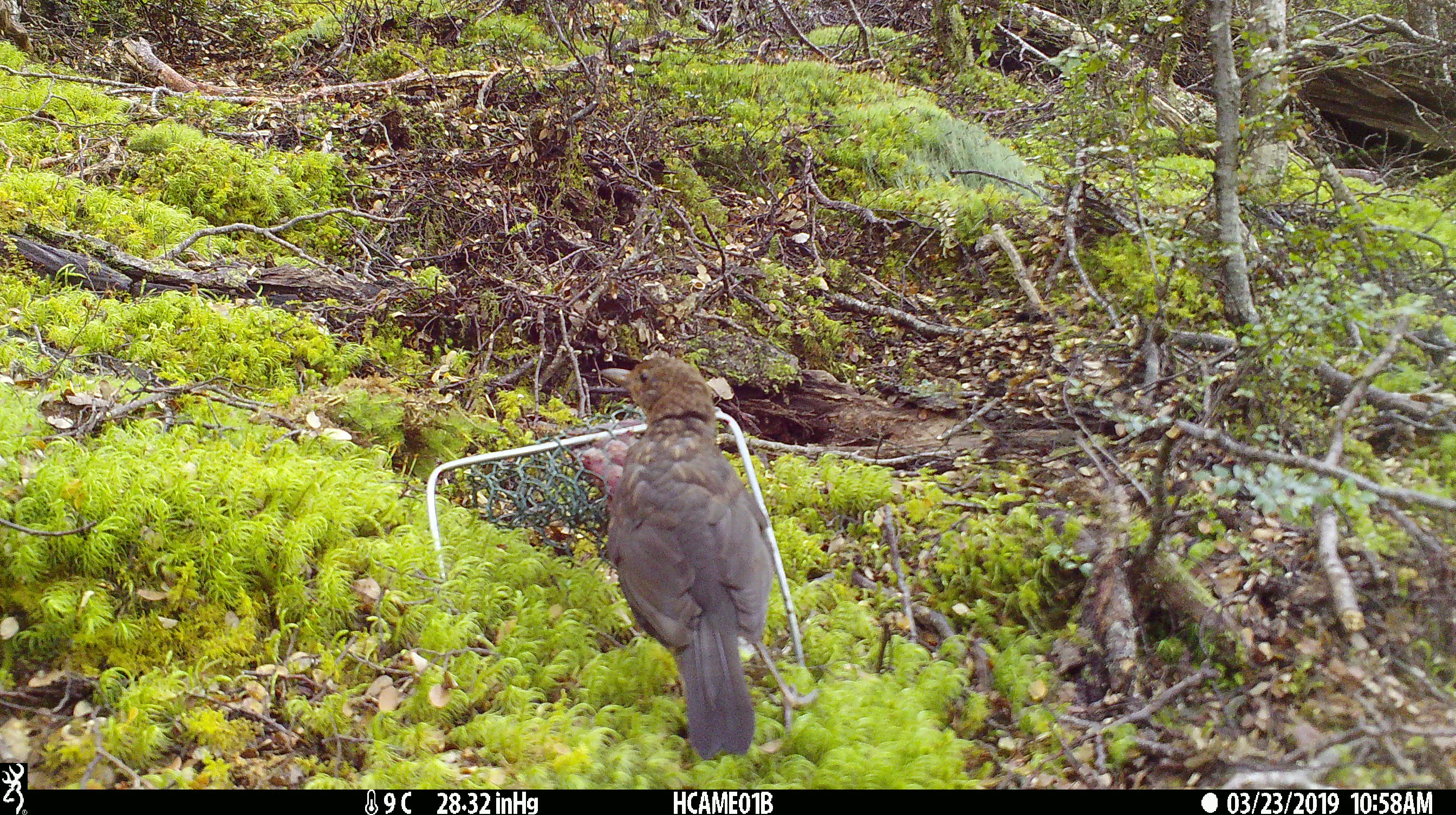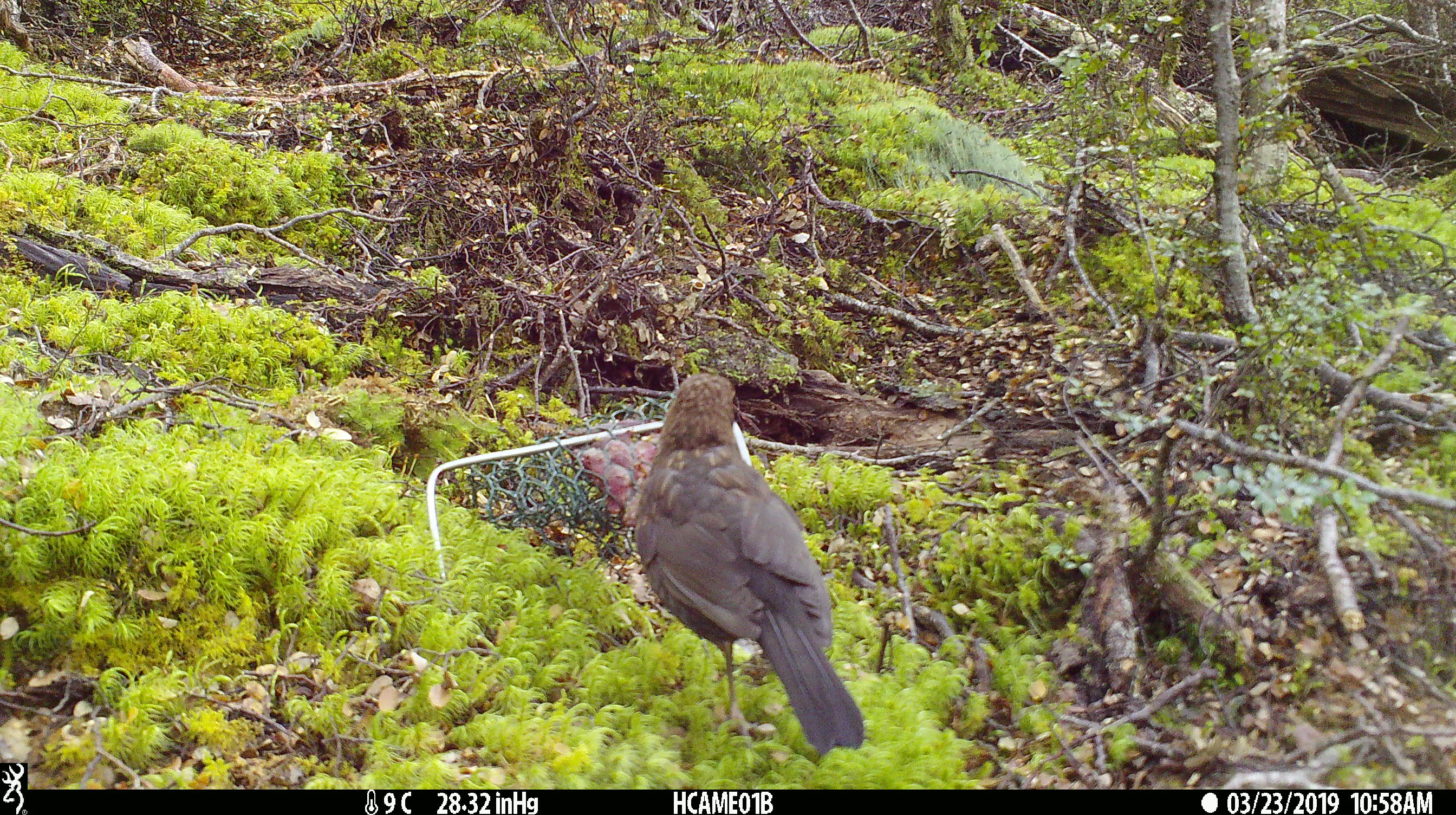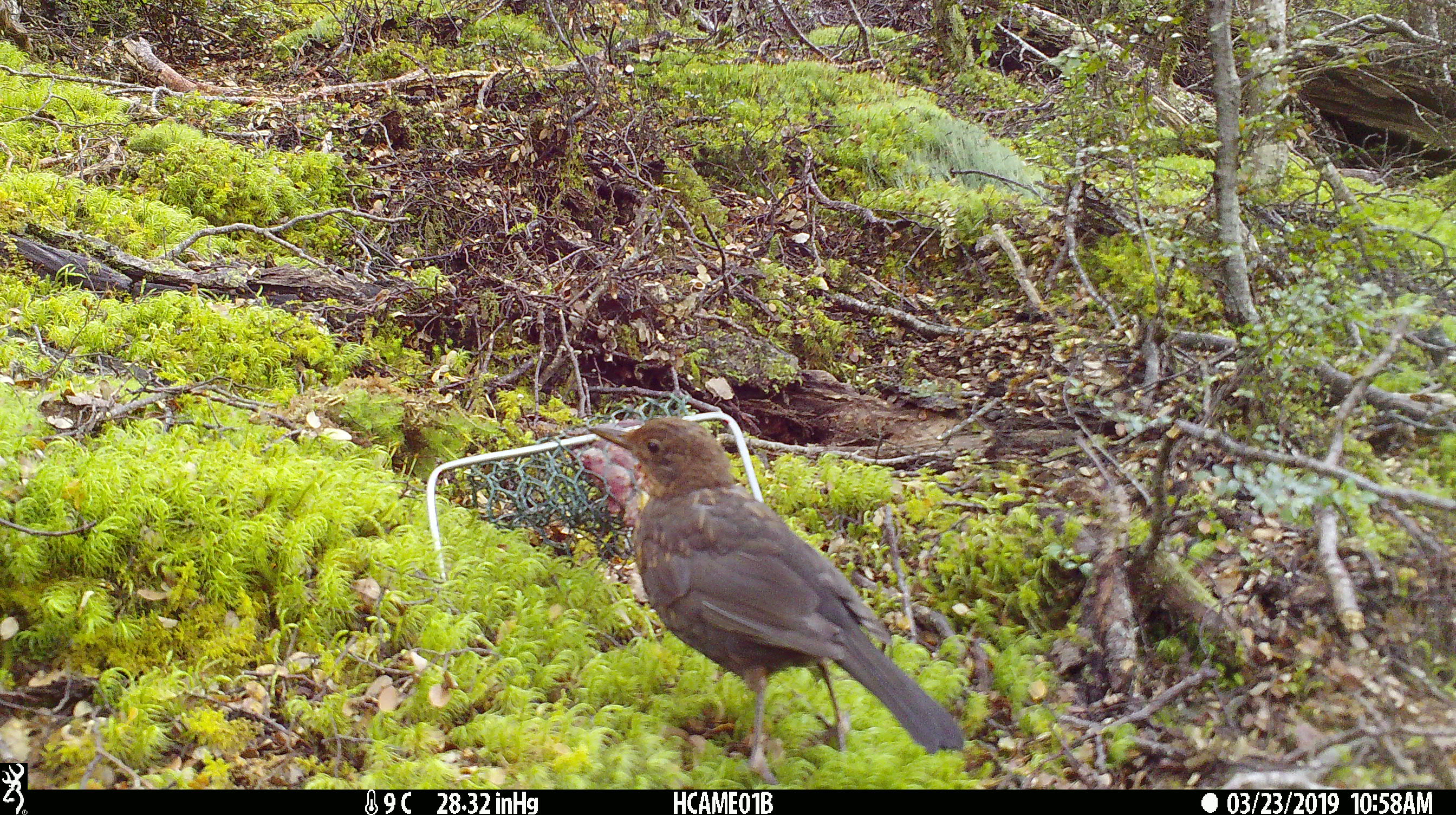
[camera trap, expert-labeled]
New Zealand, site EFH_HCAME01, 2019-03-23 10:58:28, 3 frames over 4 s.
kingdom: Animalia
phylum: Chordata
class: Aves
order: Passeriformes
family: Turdidae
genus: Turdus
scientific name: Turdus merula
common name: eurasian blackbird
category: blackbird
Blackbird (eurasian blackbird) (Turdus merula).